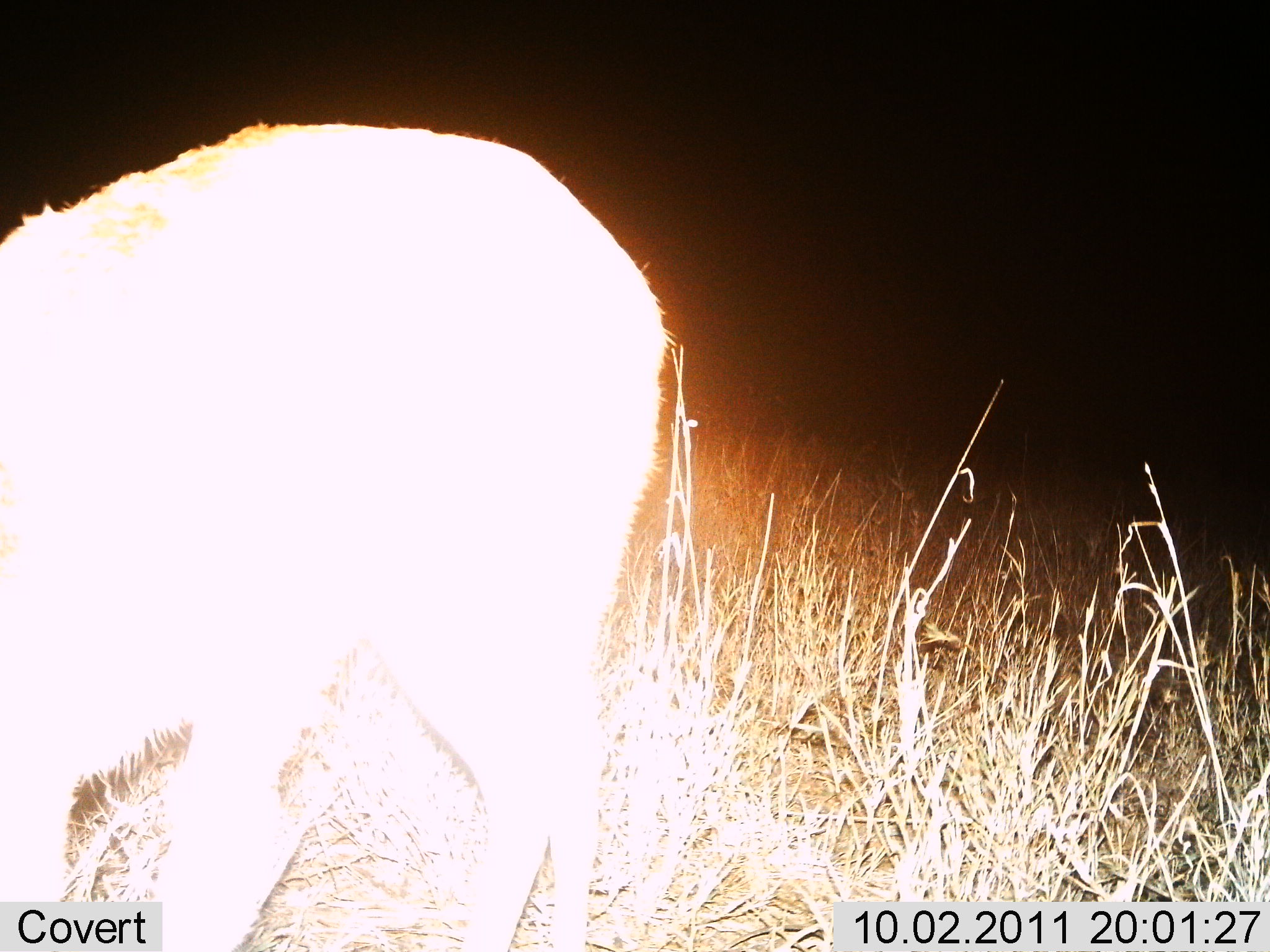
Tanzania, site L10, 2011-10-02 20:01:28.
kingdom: Animalia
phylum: Chordata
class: Mammalia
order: Artiodactyla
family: Bovidae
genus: Redunca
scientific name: Redunca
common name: reedbuck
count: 1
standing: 50%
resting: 0%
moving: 12%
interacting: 0%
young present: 0%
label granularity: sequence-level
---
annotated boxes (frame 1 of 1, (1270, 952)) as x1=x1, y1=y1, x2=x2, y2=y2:
animal: x1=1, y1=122, x2=676, y2=952